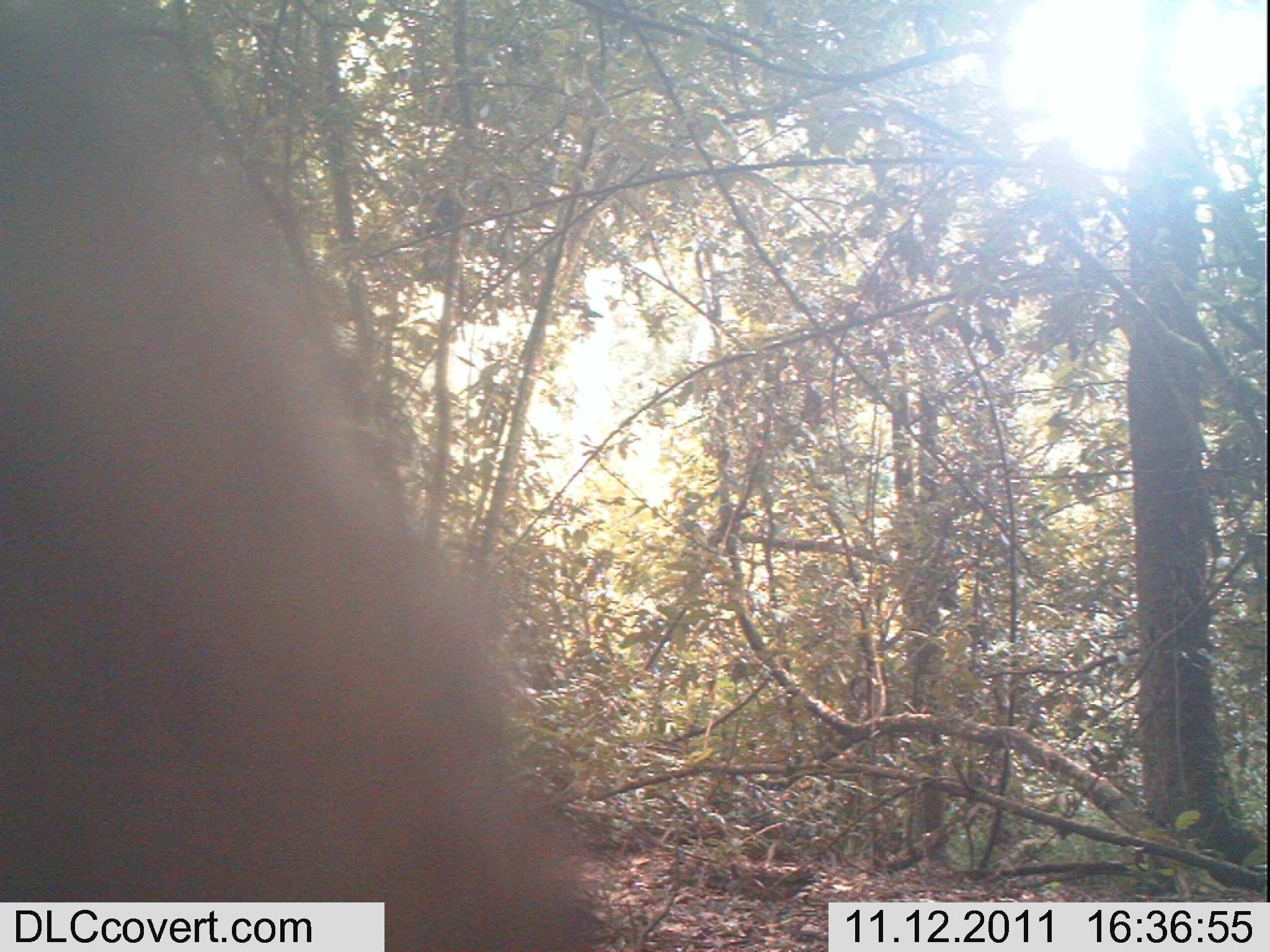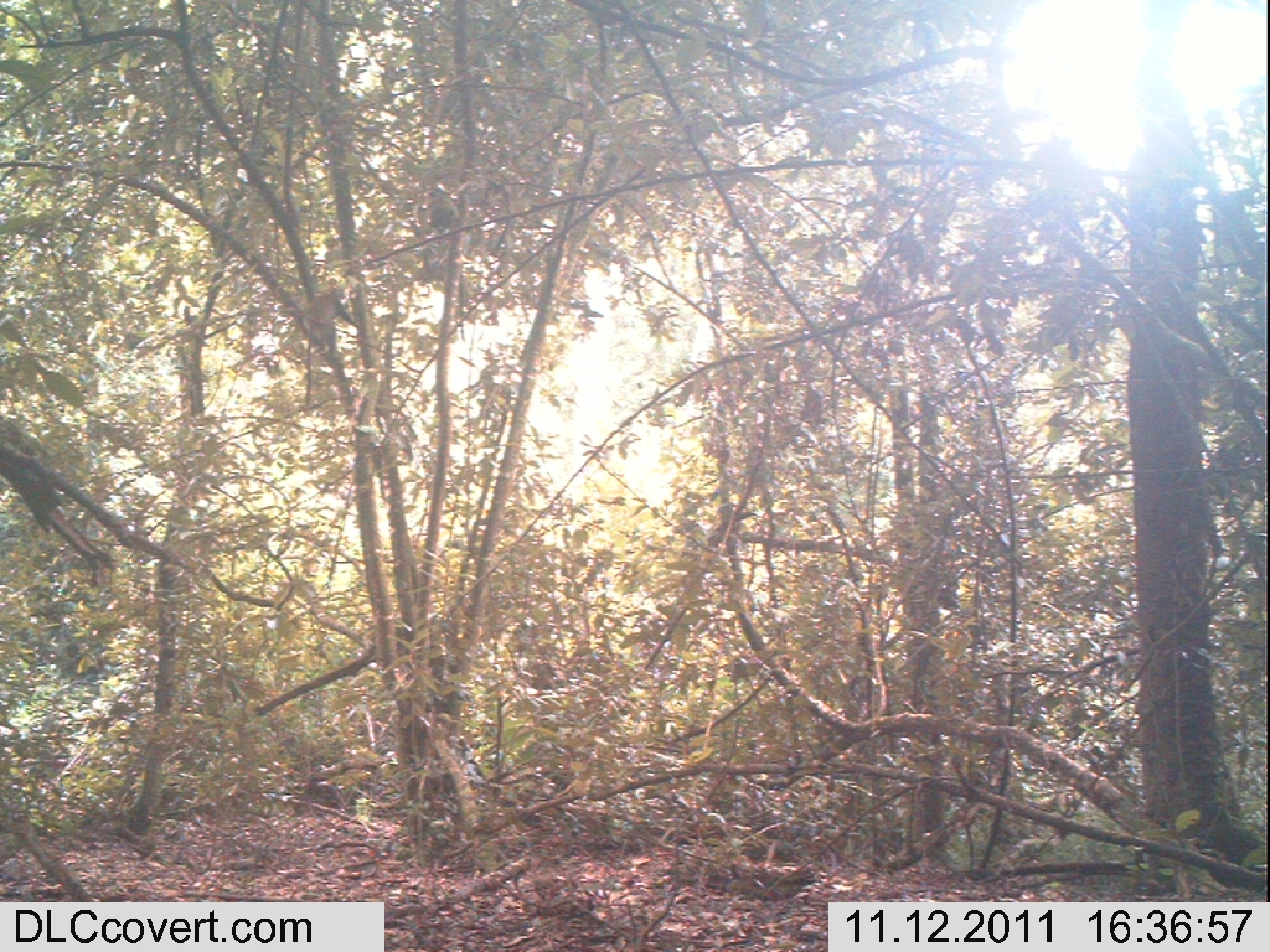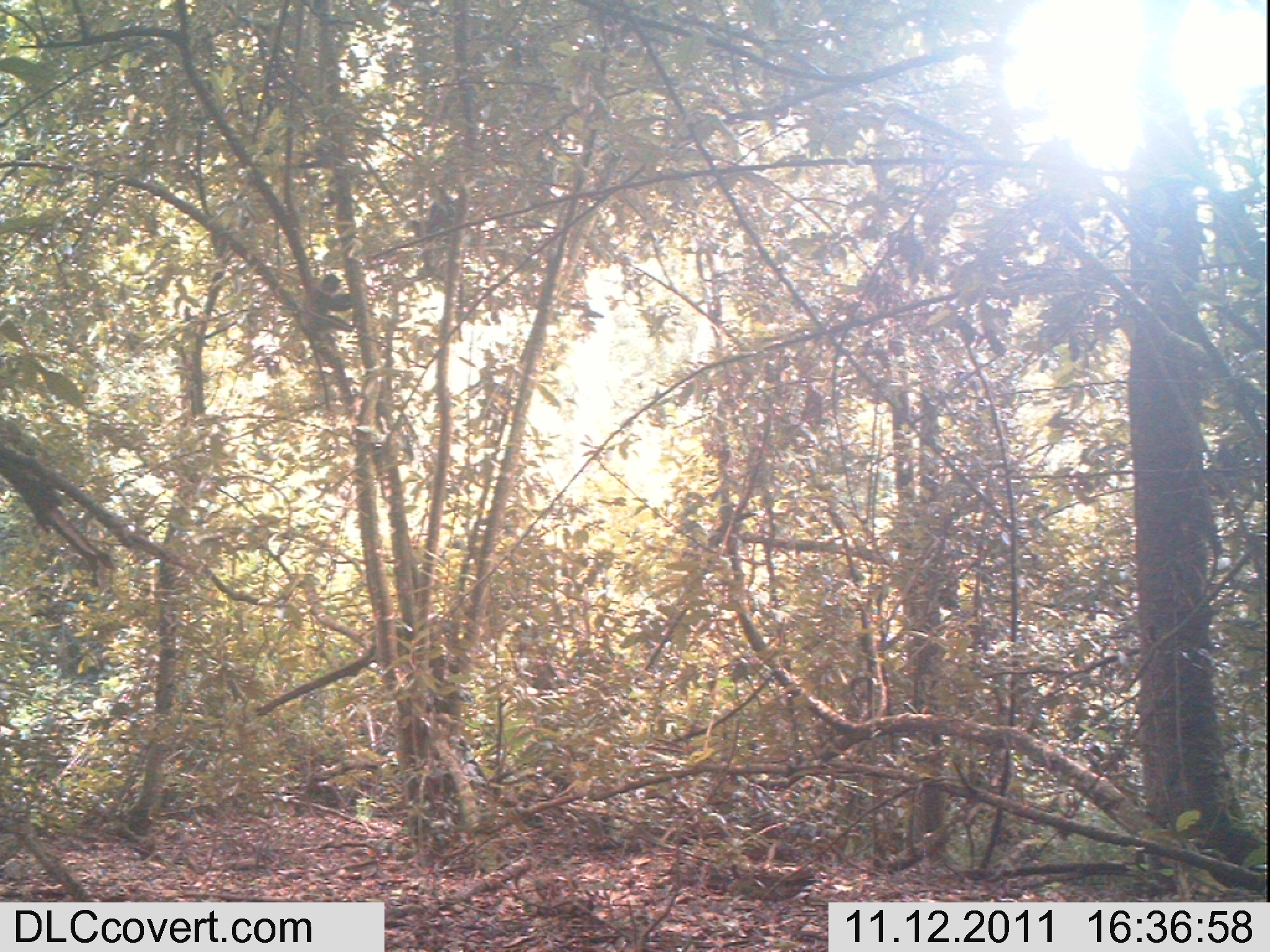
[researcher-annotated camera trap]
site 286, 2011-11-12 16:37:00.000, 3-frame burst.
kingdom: Animalia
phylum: Chordata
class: Mammalia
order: Primates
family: Cercopithecidae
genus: Cercopithecus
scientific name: Cercopithecus erythrogaster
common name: sykes  monkey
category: cercopithecus albogularis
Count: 1.